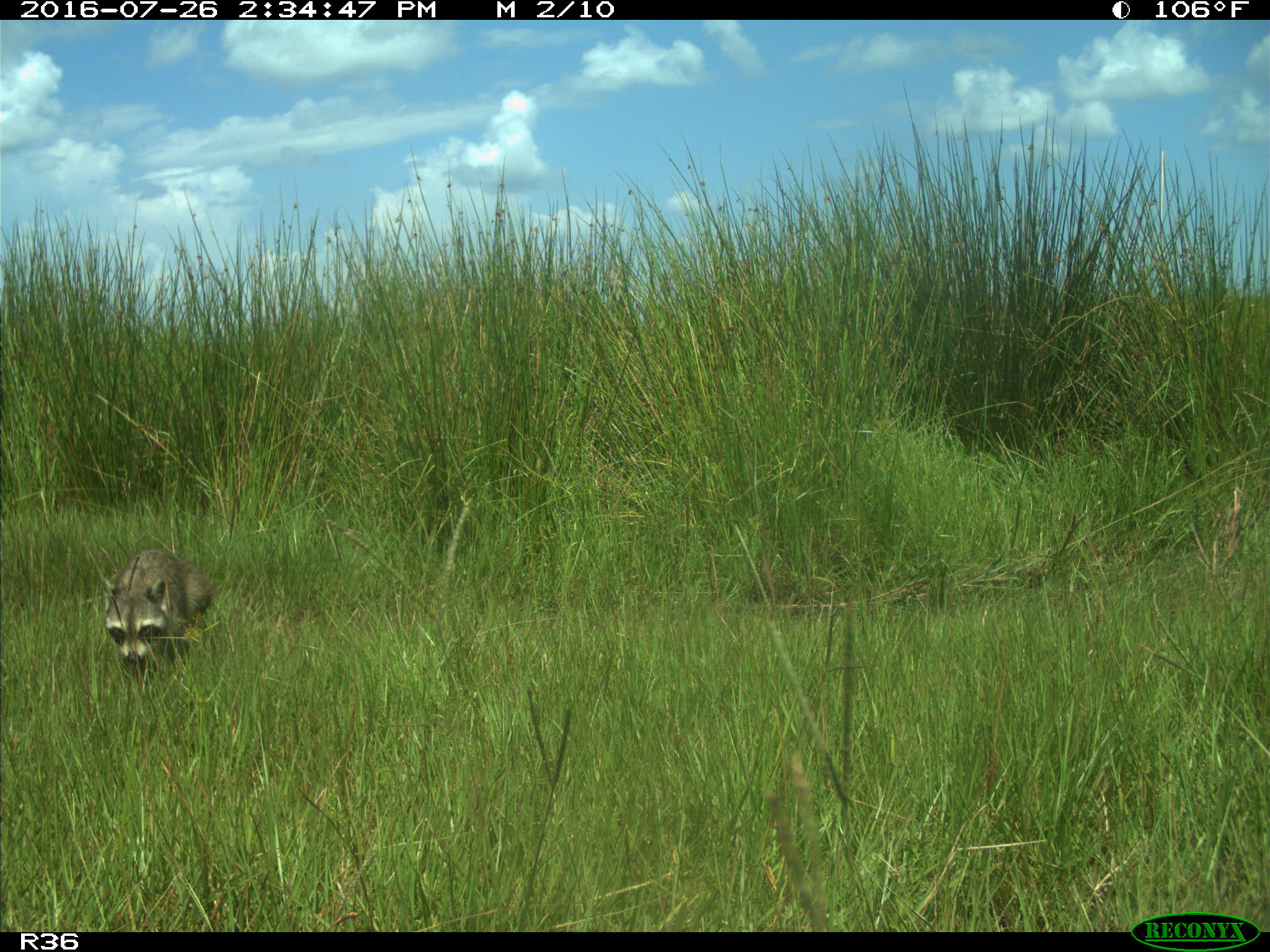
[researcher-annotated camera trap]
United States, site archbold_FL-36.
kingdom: Animalia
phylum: Chordata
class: Mammalia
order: Carnivora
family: Procyonidae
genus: Procyon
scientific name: Procyon lotor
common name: common raccoon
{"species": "Procyon lotor (common raccoon)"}